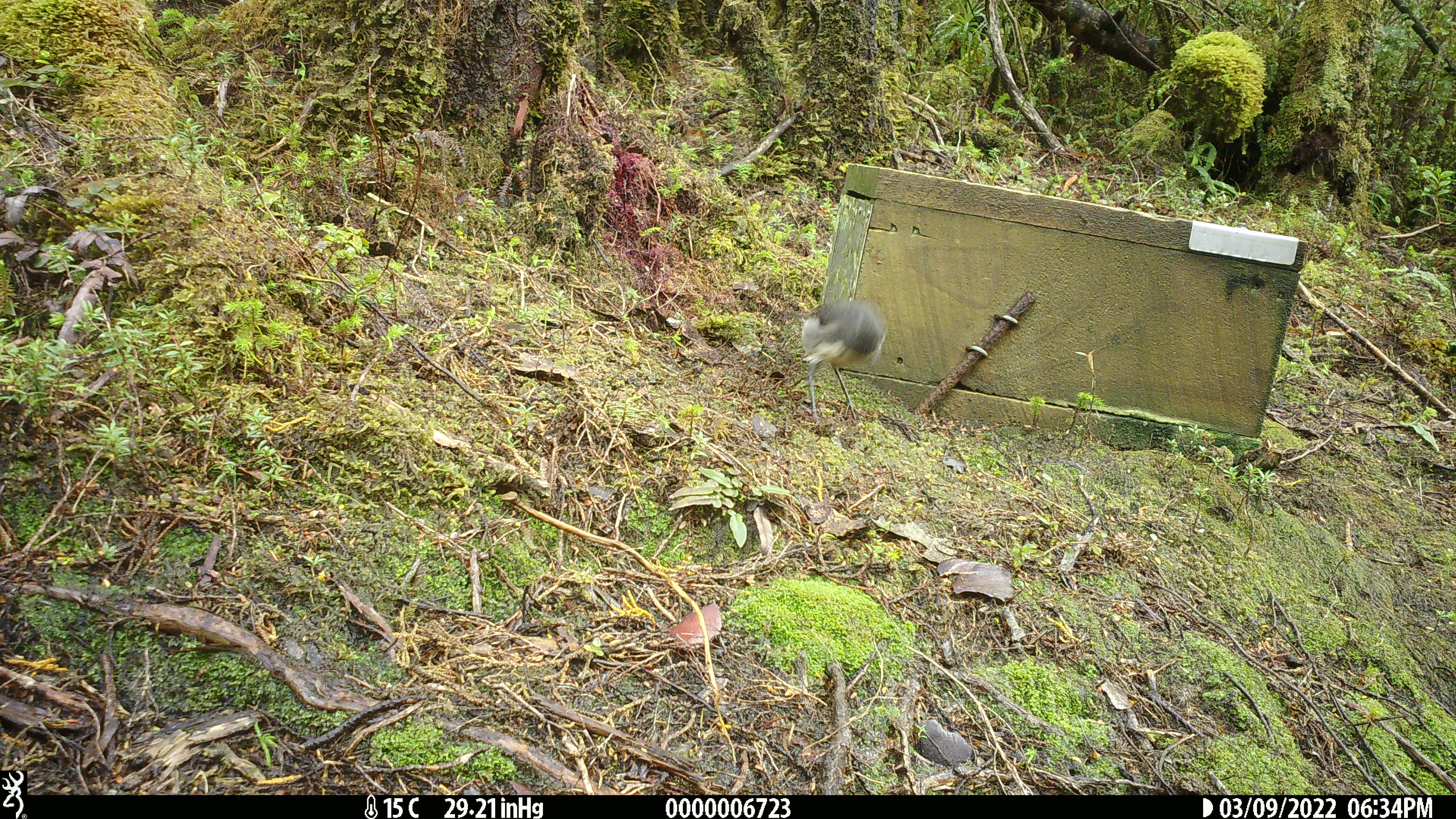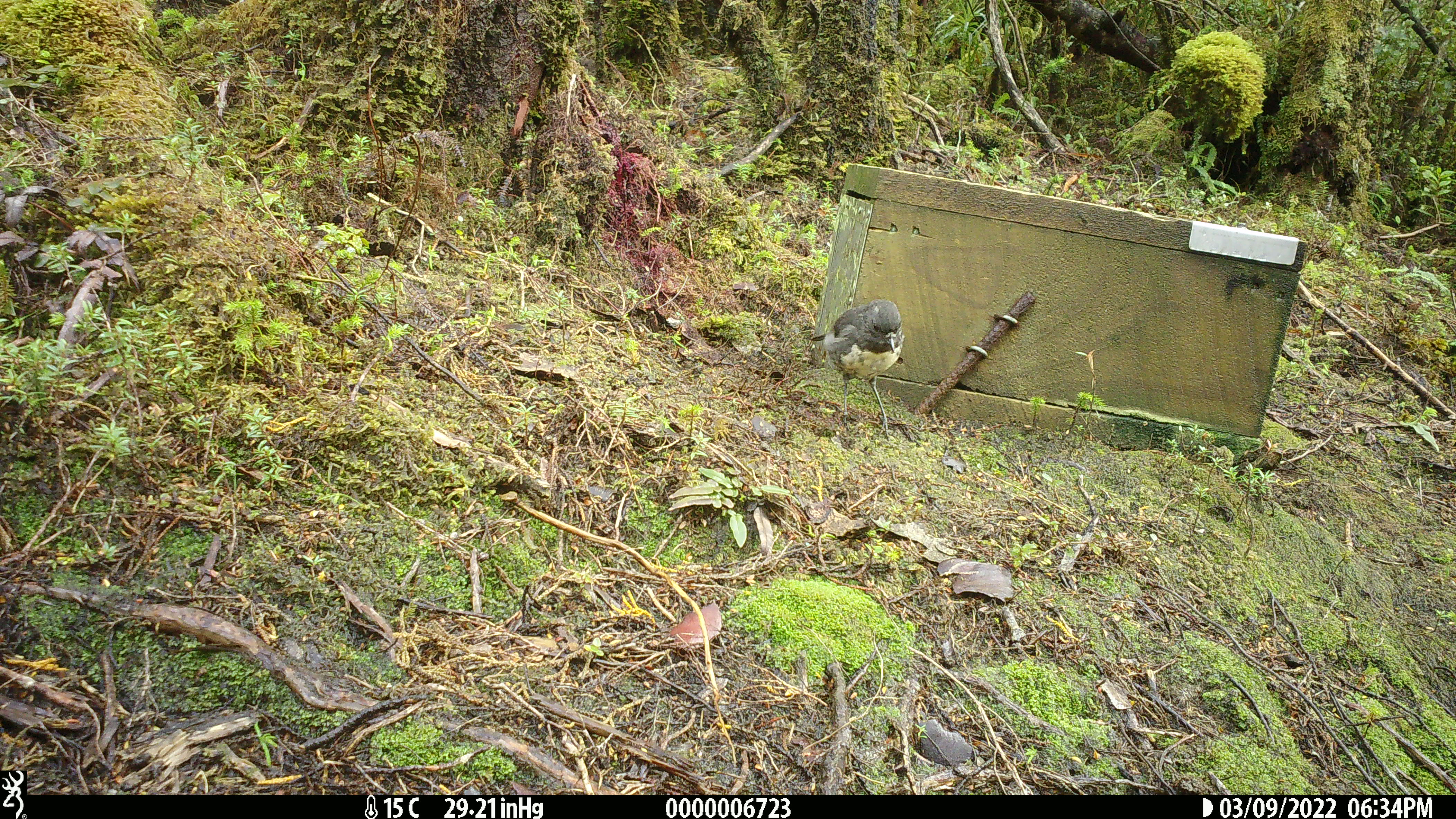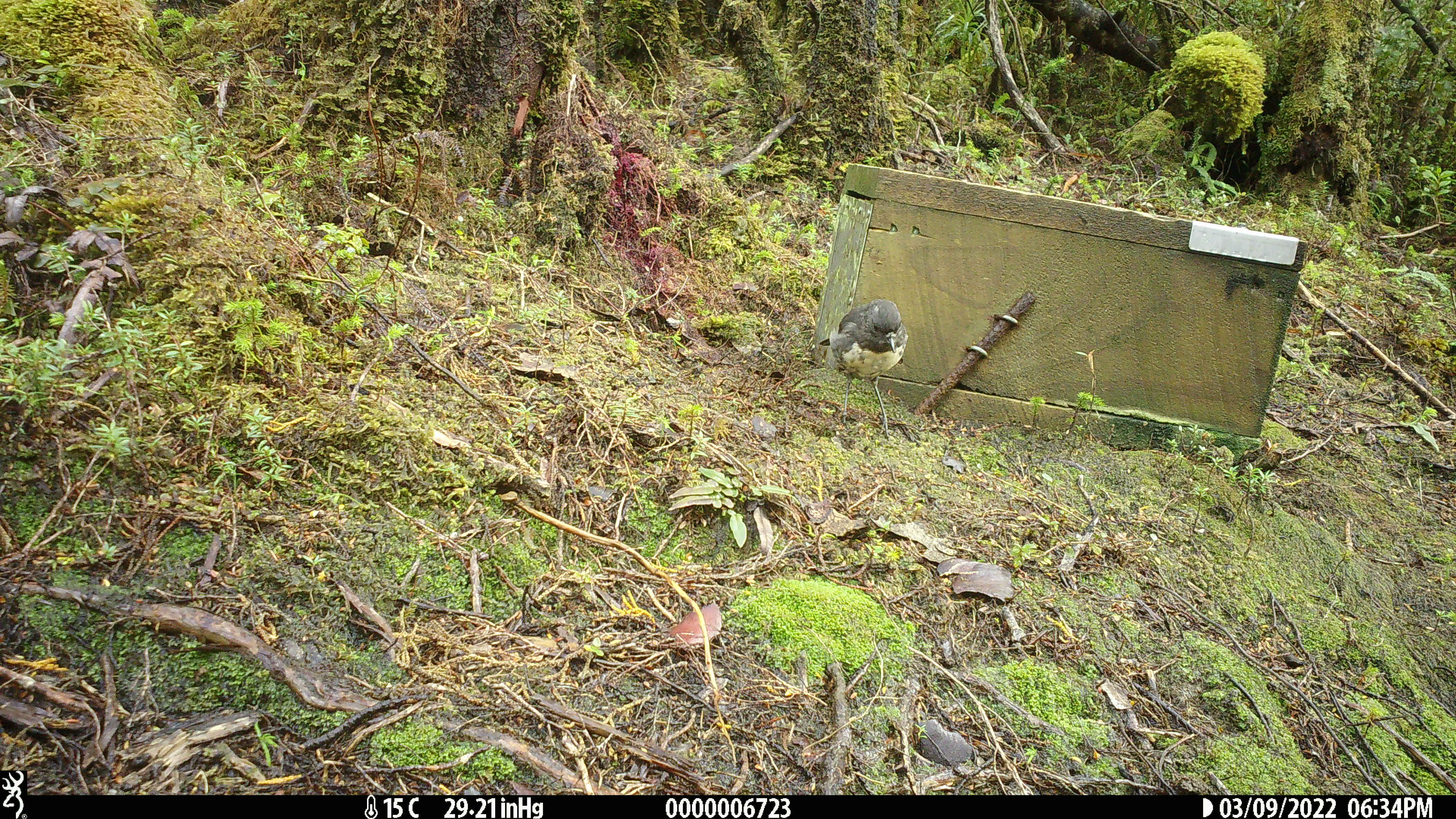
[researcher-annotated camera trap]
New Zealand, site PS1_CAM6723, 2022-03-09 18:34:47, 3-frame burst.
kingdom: Animalia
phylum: Chordata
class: Aves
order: Passeriformes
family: Petroicidae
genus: Petroica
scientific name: Petroica australis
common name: new zealand robin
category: robin